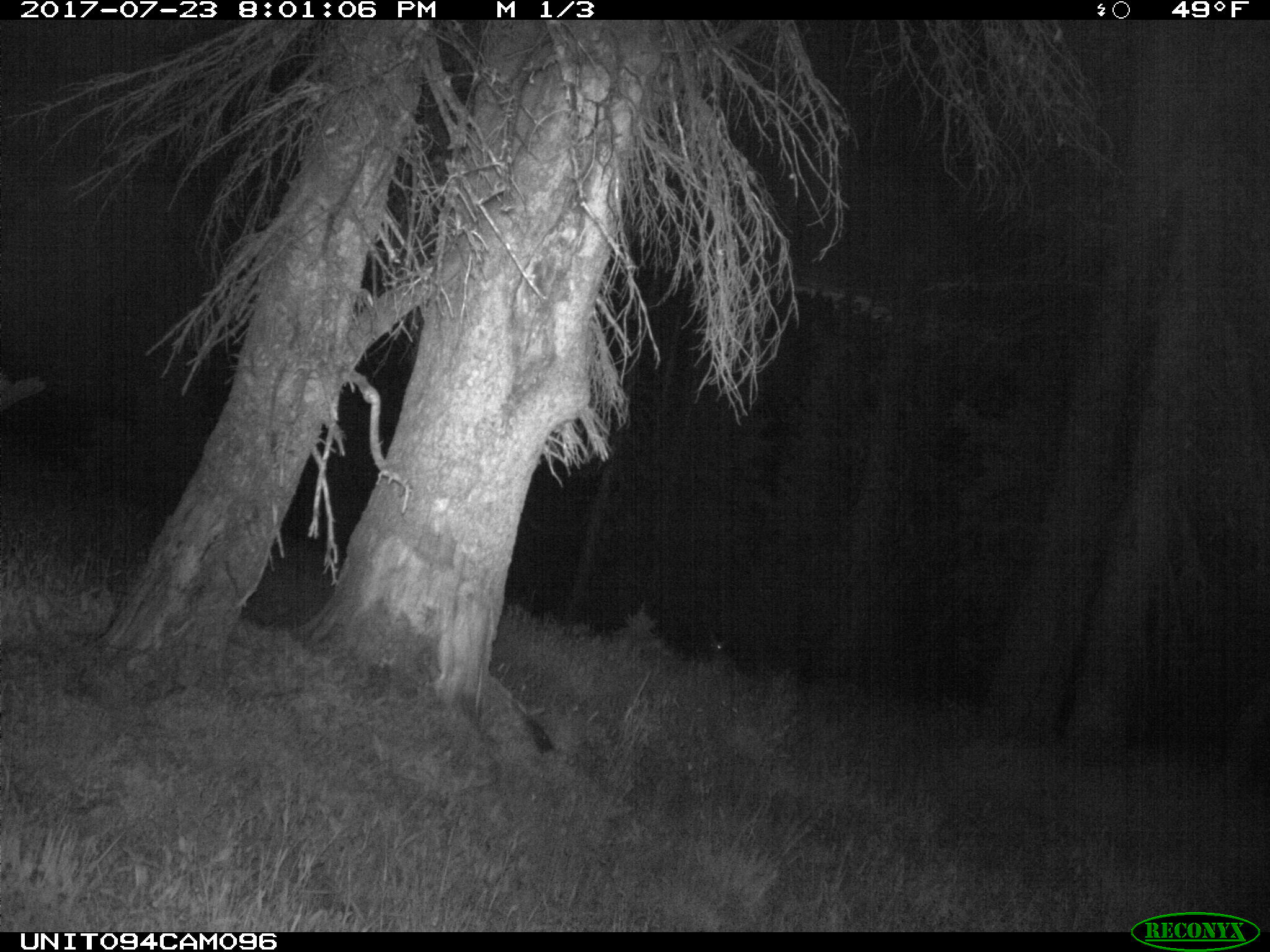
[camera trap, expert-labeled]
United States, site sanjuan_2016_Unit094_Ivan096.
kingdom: Animalia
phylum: Chordata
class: Mammalia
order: Artiodactyla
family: Cervidae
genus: Odocoileus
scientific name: Odocoileus hemionus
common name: mule deer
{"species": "Odocoileus hemionus (mule deer)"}